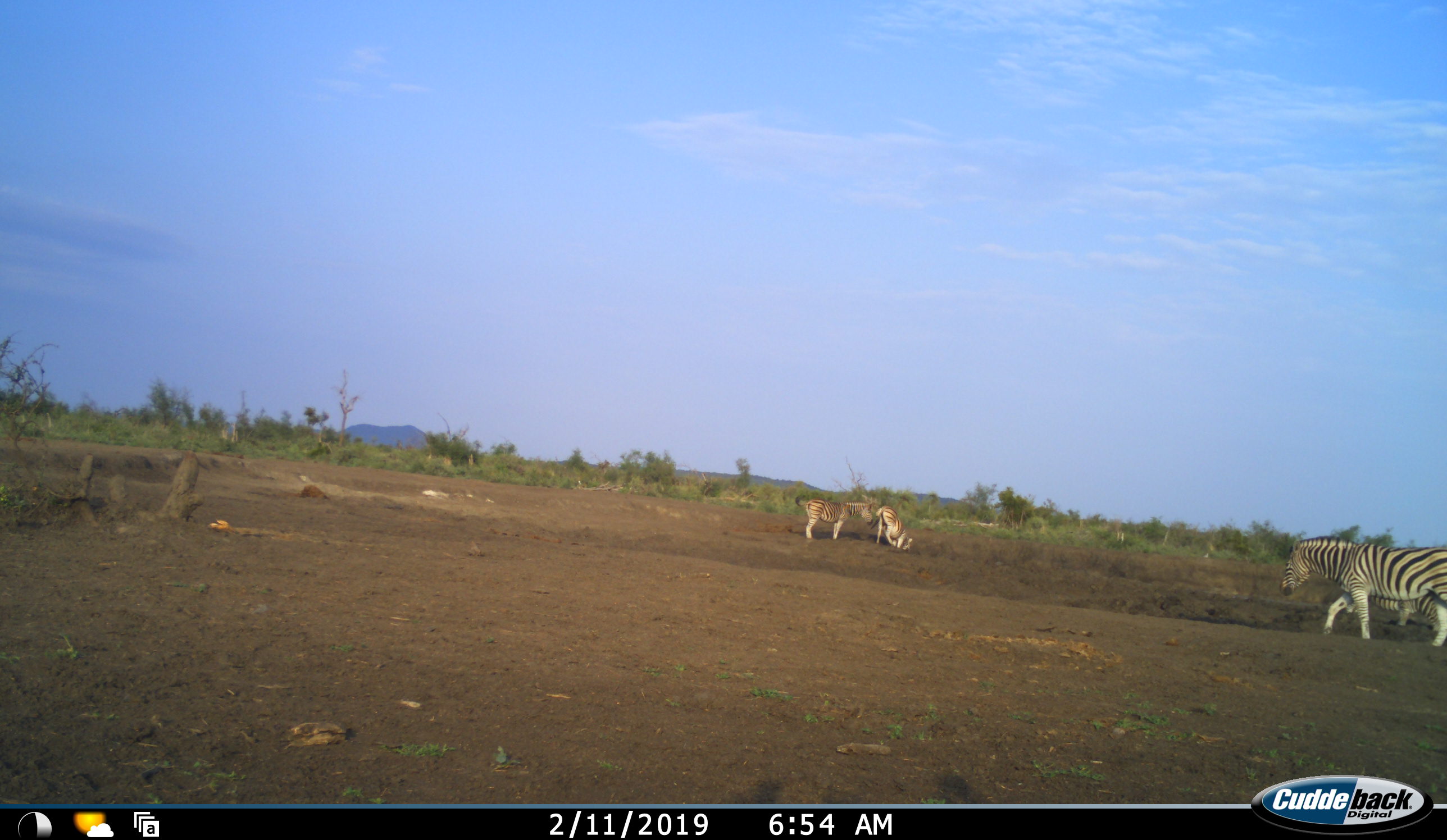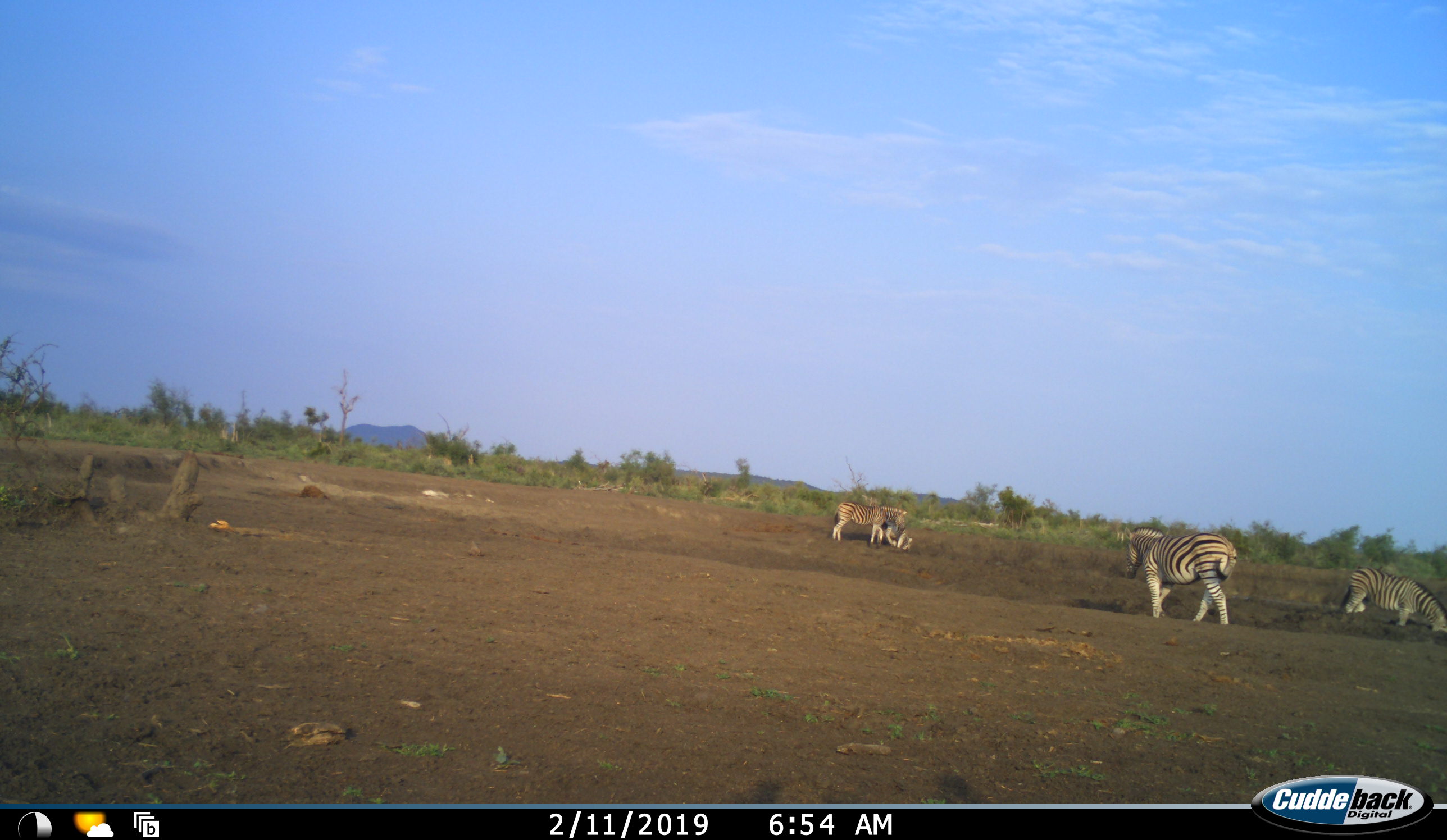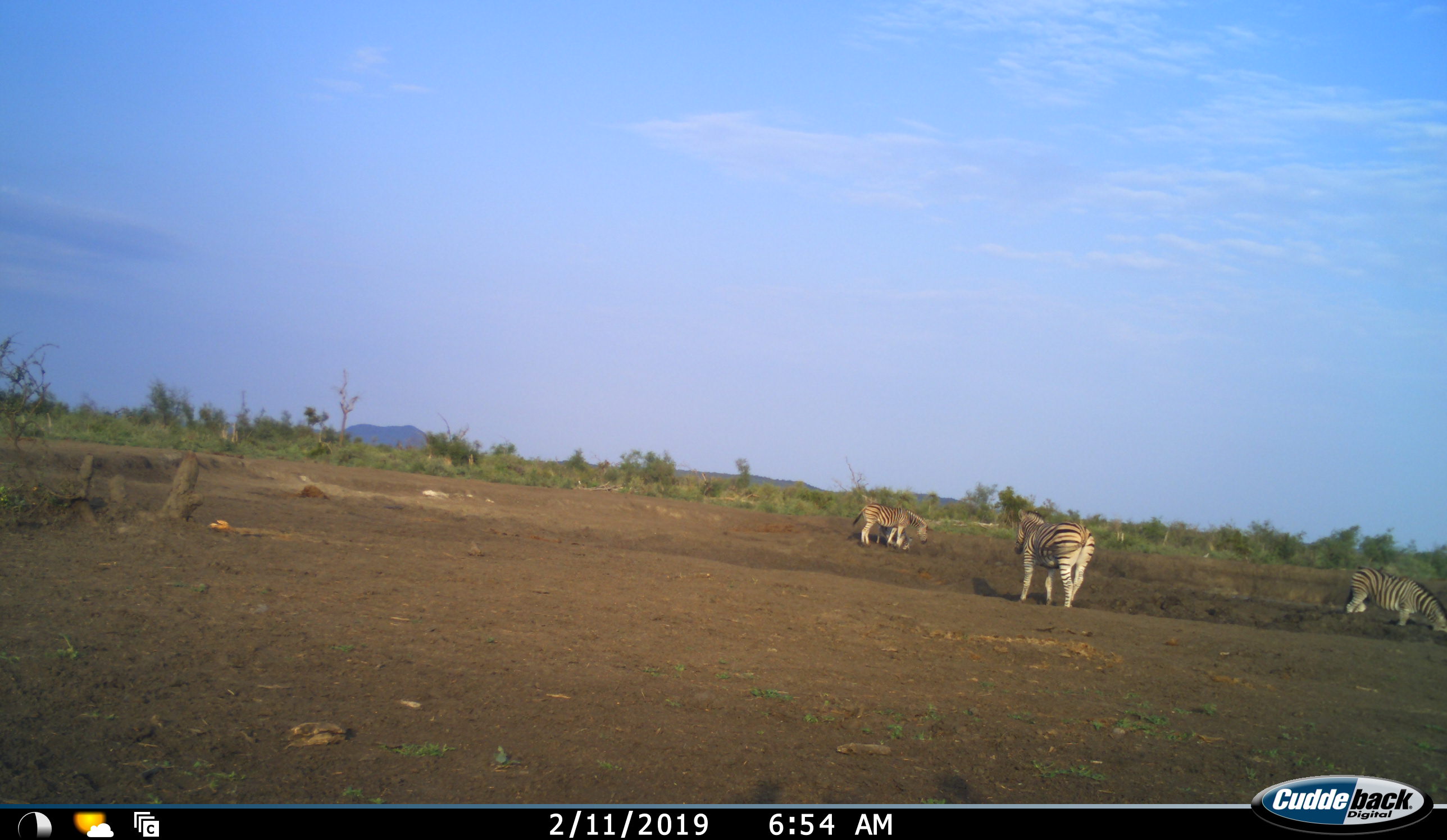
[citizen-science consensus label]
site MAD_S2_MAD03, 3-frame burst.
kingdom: Animalia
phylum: Chordata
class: Mammalia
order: Perissodactyla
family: Equidae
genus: Equus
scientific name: Equus quagga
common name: plains zebra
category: zebraplains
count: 4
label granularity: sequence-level